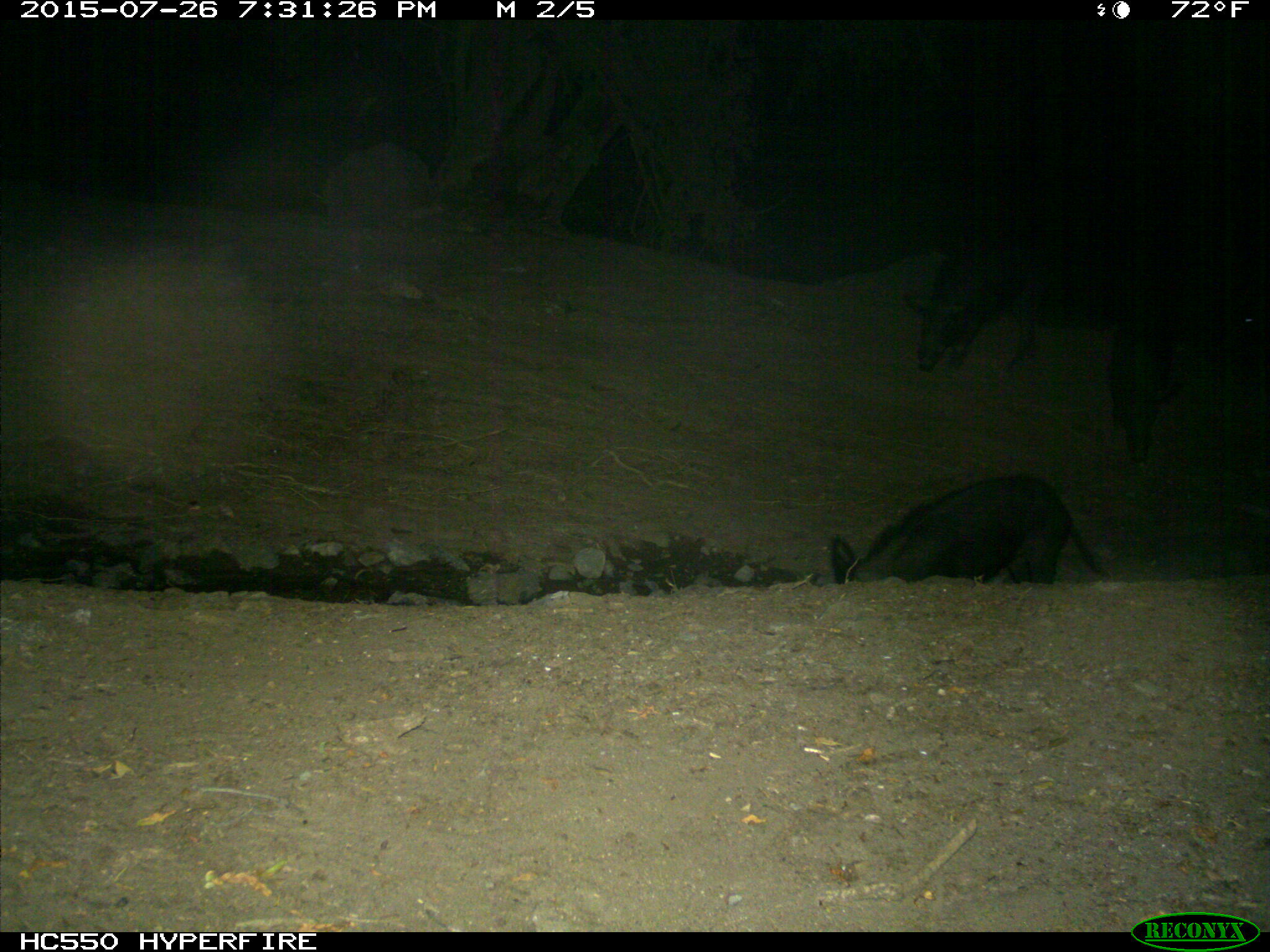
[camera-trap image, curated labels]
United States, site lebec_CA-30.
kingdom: Animalia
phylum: Chordata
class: Mammalia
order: Artiodactyla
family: Suidae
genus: Sus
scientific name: Sus scrofa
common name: wild boar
Sus scrofa (wild boar).